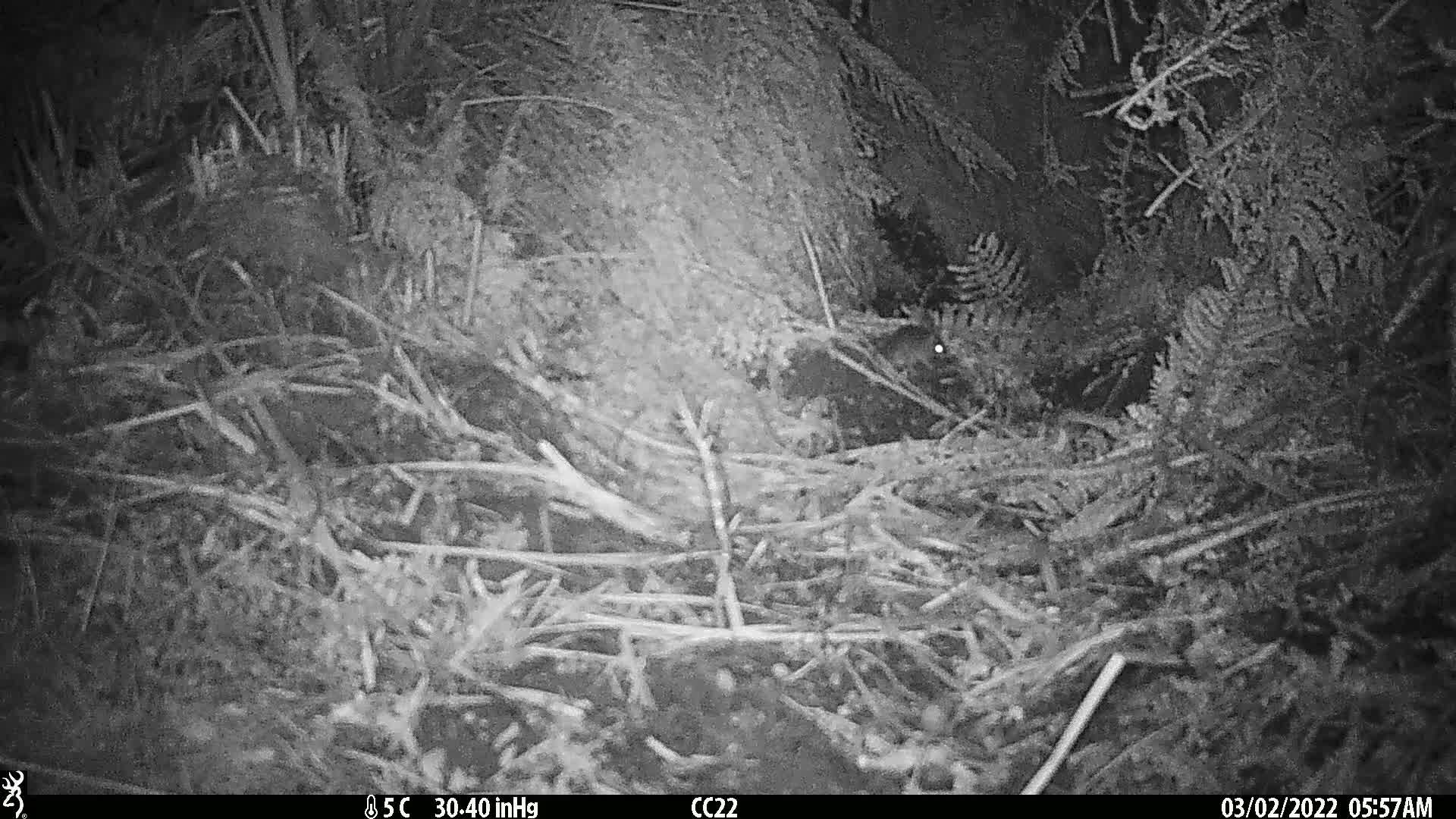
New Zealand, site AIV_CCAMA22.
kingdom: Animalia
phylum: Chordata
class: Mammalia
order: Rodentia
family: Muridae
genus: Mus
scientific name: Mus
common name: mouse